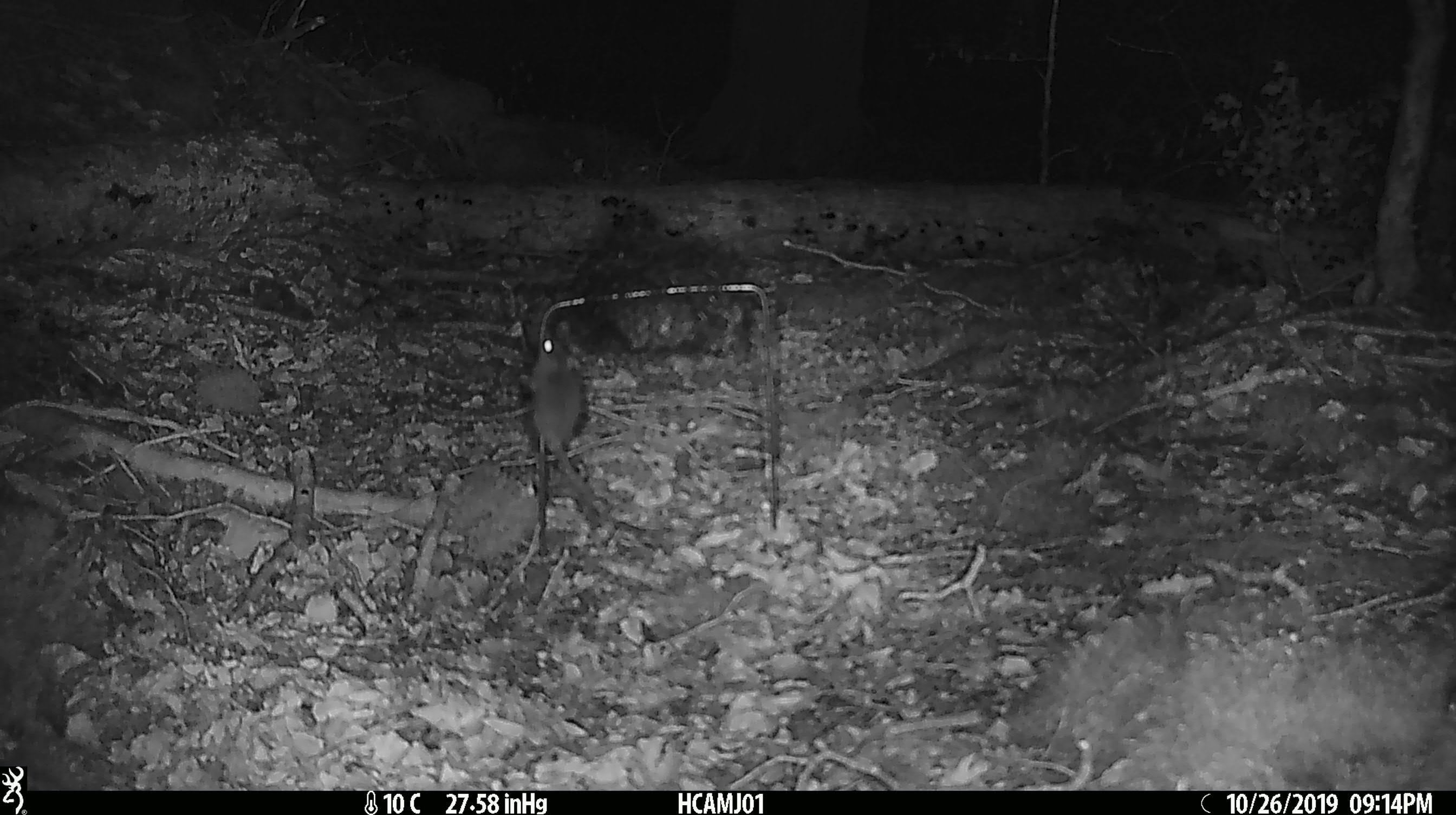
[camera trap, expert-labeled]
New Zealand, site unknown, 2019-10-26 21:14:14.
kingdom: Animalia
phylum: Chordata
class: Mammalia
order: Rodentia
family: Muridae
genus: Mus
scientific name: Mus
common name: mouse